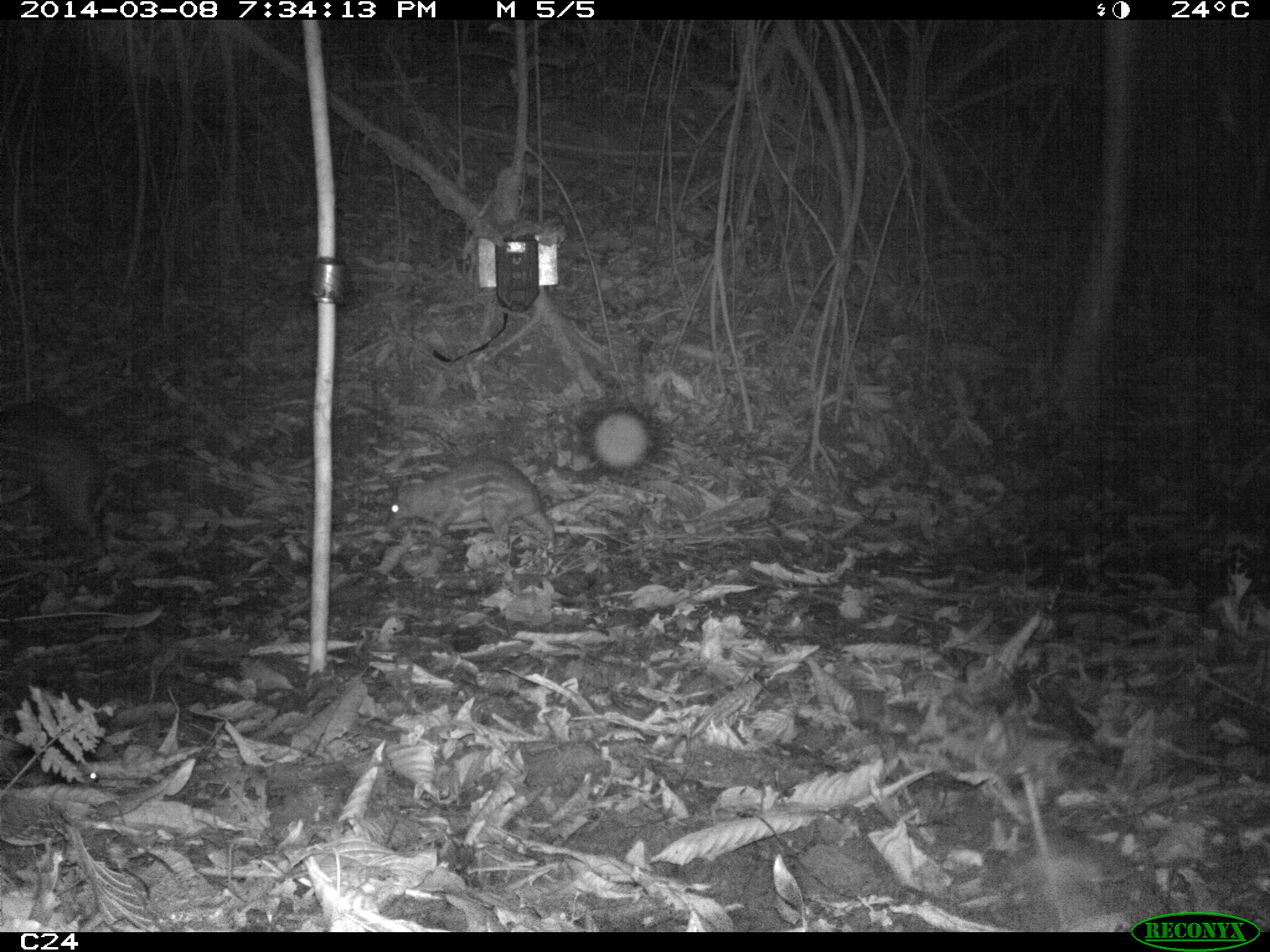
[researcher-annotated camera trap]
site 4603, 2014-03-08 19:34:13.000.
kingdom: Animalia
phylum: Chordata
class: Mammalia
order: Rodentia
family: Cuniculidae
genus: Cuniculus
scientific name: Cuniculus paca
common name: spotted paca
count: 2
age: adult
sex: female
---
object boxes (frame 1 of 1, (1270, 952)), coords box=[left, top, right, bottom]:
cuniculus paca: box=[383, 456, 556, 549]; box=[1, 403, 103, 537]